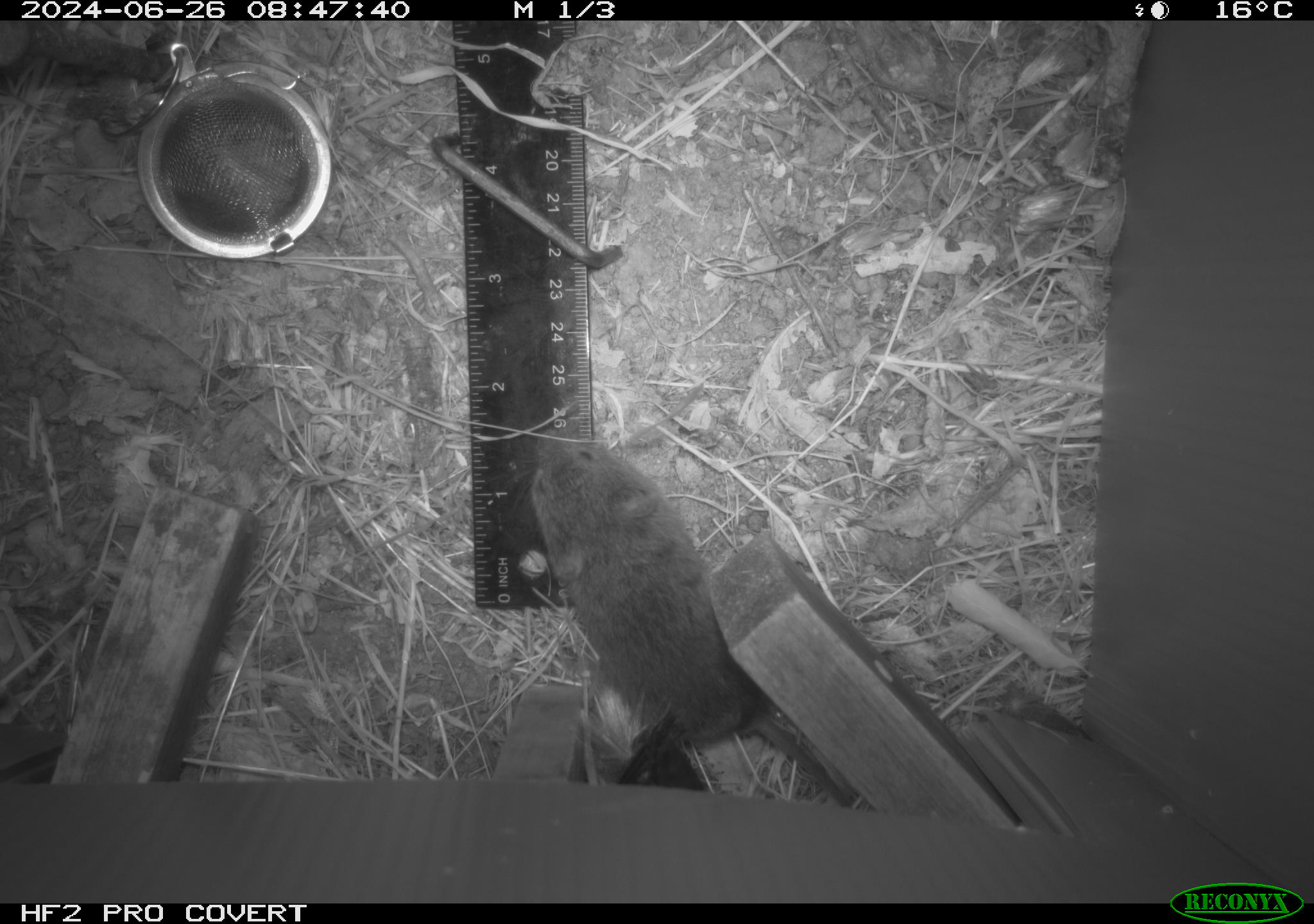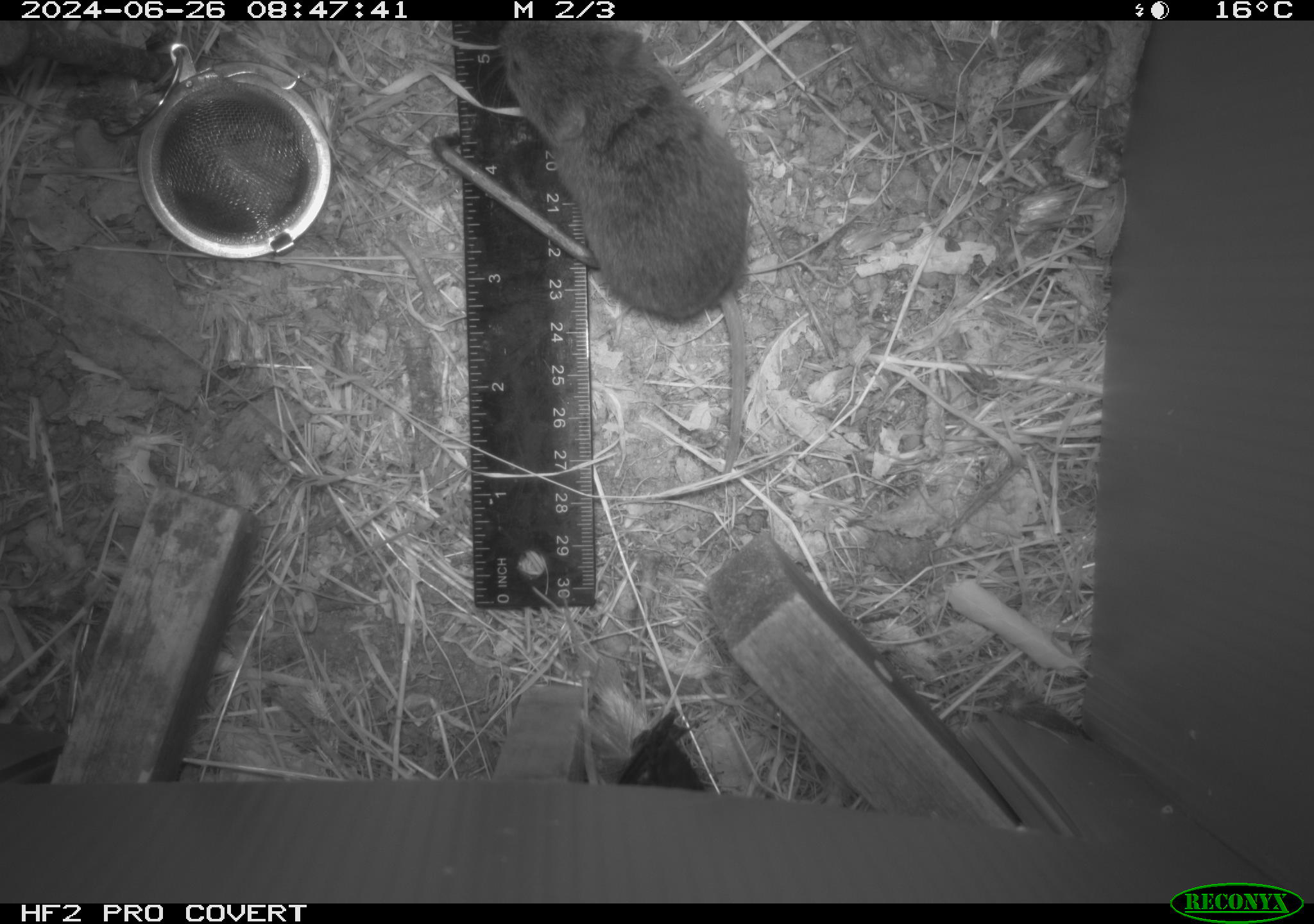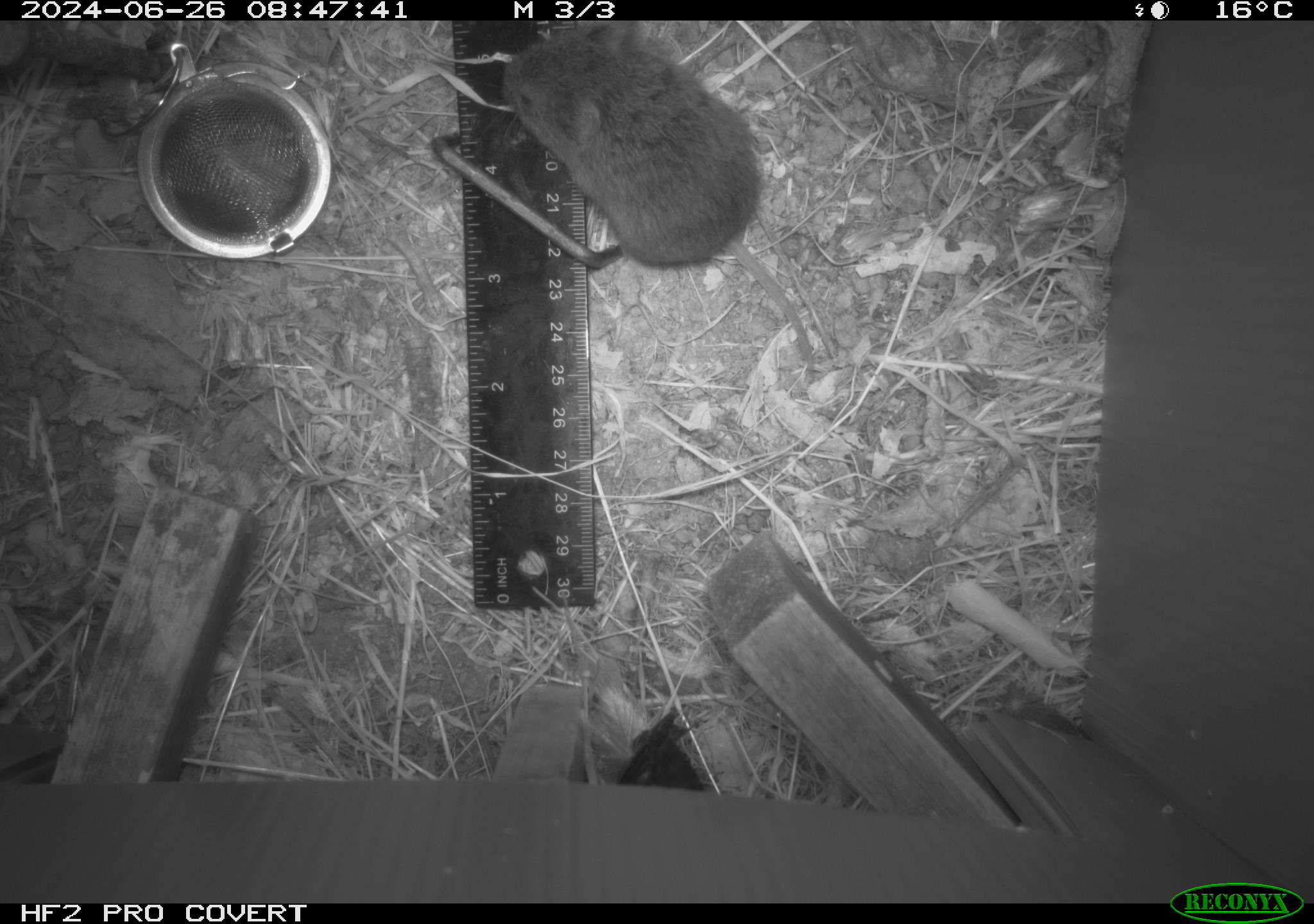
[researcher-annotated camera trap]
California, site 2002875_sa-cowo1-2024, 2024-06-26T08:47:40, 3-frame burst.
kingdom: Animalia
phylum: Chordata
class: Mammalia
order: Rodentia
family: Cricetidae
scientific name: Arvicolinae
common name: voles, lemmings, and muskrats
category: arvicolinae subfamily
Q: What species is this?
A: Arvicolinae subfamily (voles, lemmings, and muskrats) (Arvicolinae).